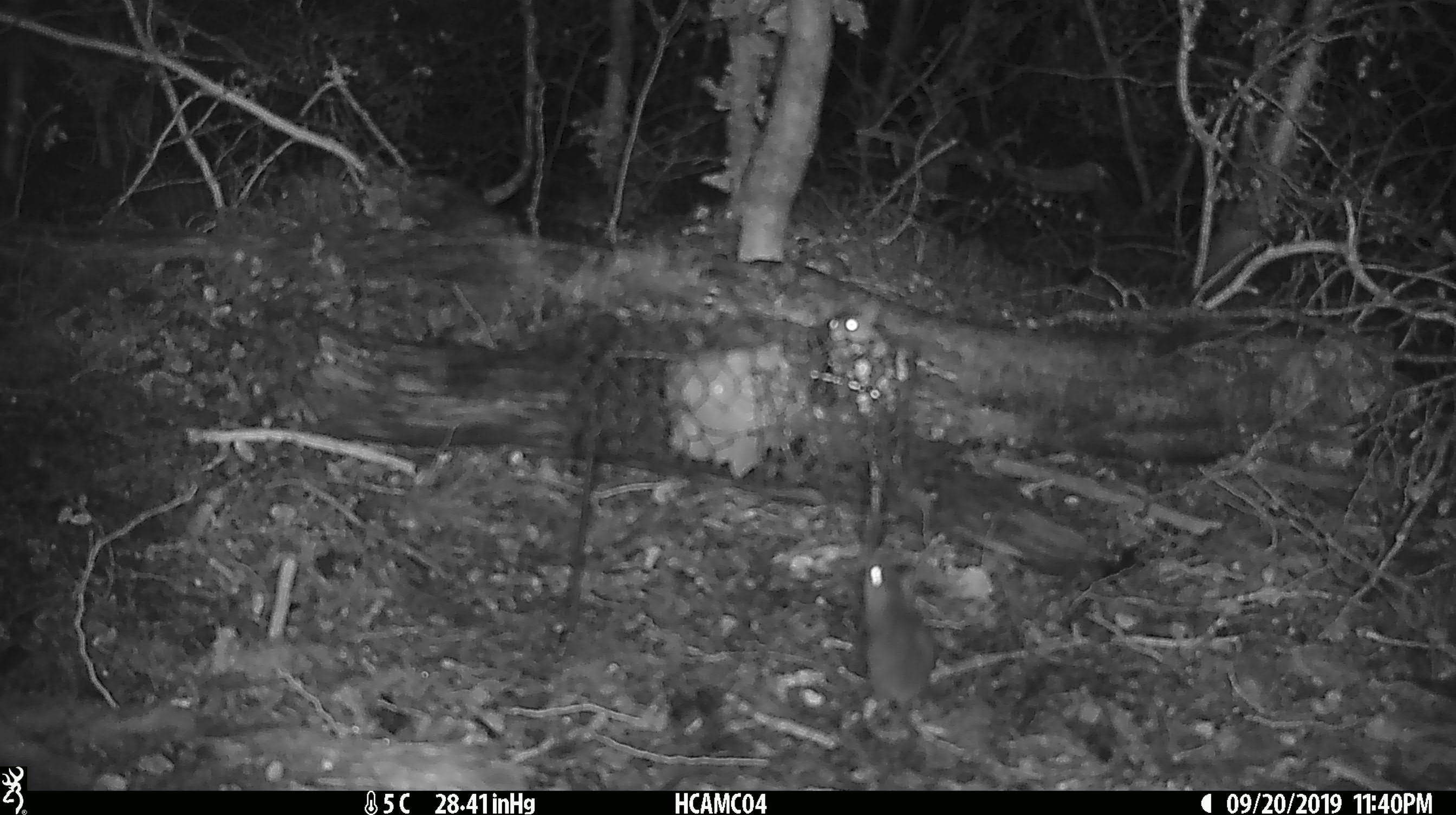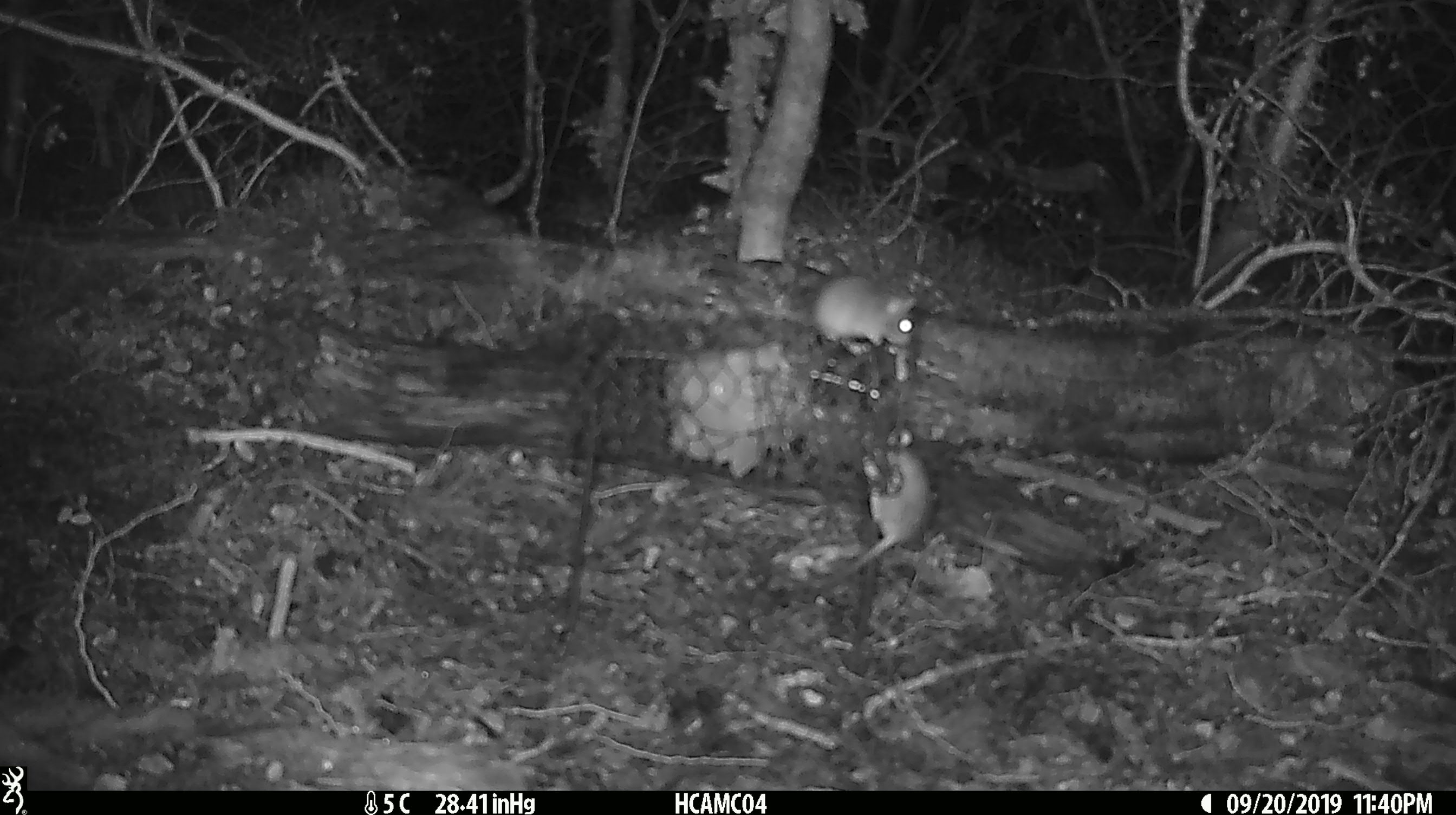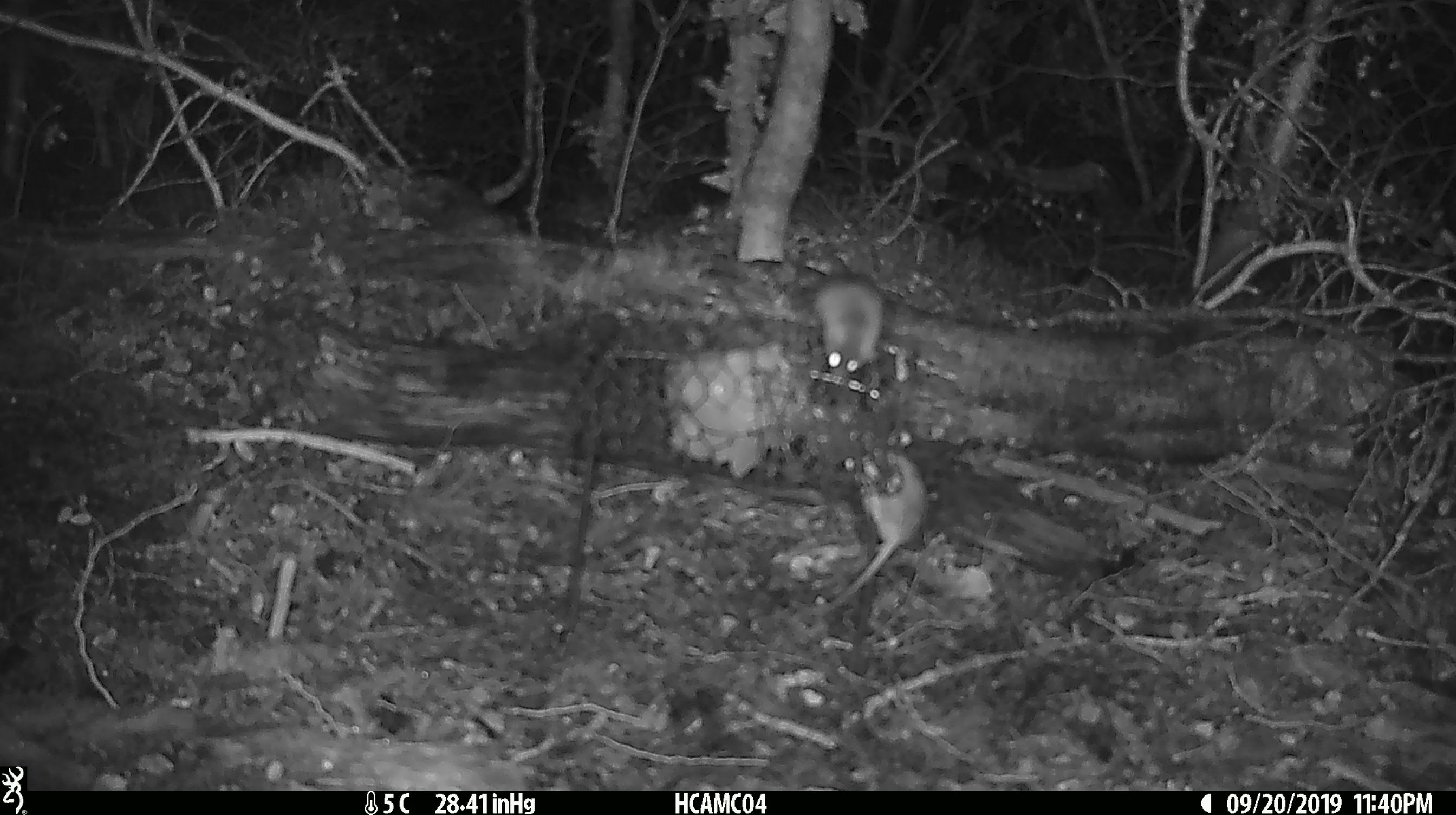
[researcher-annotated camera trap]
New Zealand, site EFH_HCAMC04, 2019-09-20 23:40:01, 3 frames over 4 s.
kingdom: Animalia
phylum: Chordata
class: Mammalia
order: Rodentia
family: Muridae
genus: Mus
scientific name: Mus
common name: mouse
Mouse (Mus).